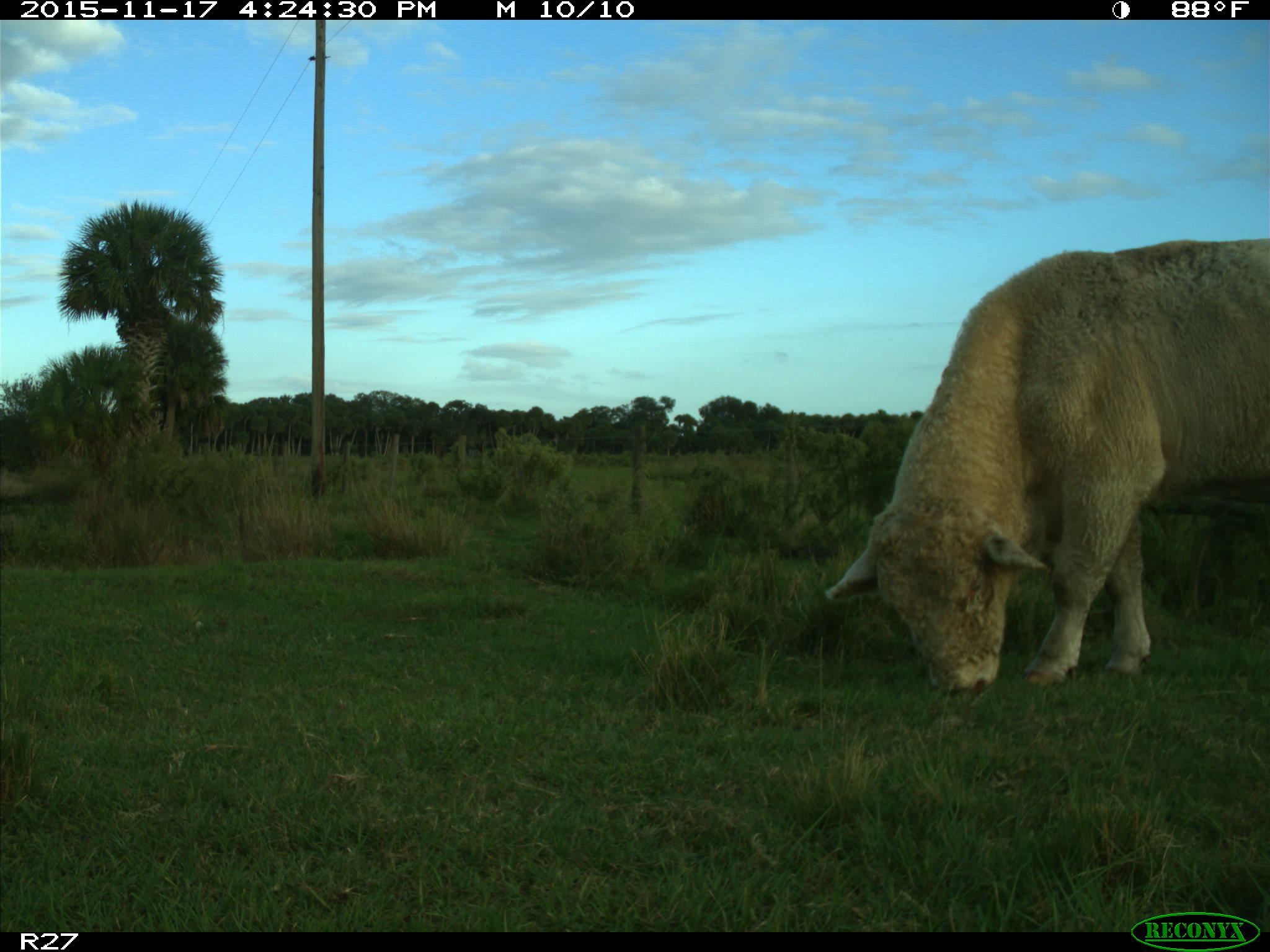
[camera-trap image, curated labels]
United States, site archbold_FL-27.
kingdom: Animalia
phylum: Chordata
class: Mammalia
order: Artiodactyla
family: Bovidae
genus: Bos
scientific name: Bos taurus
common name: domestic cow